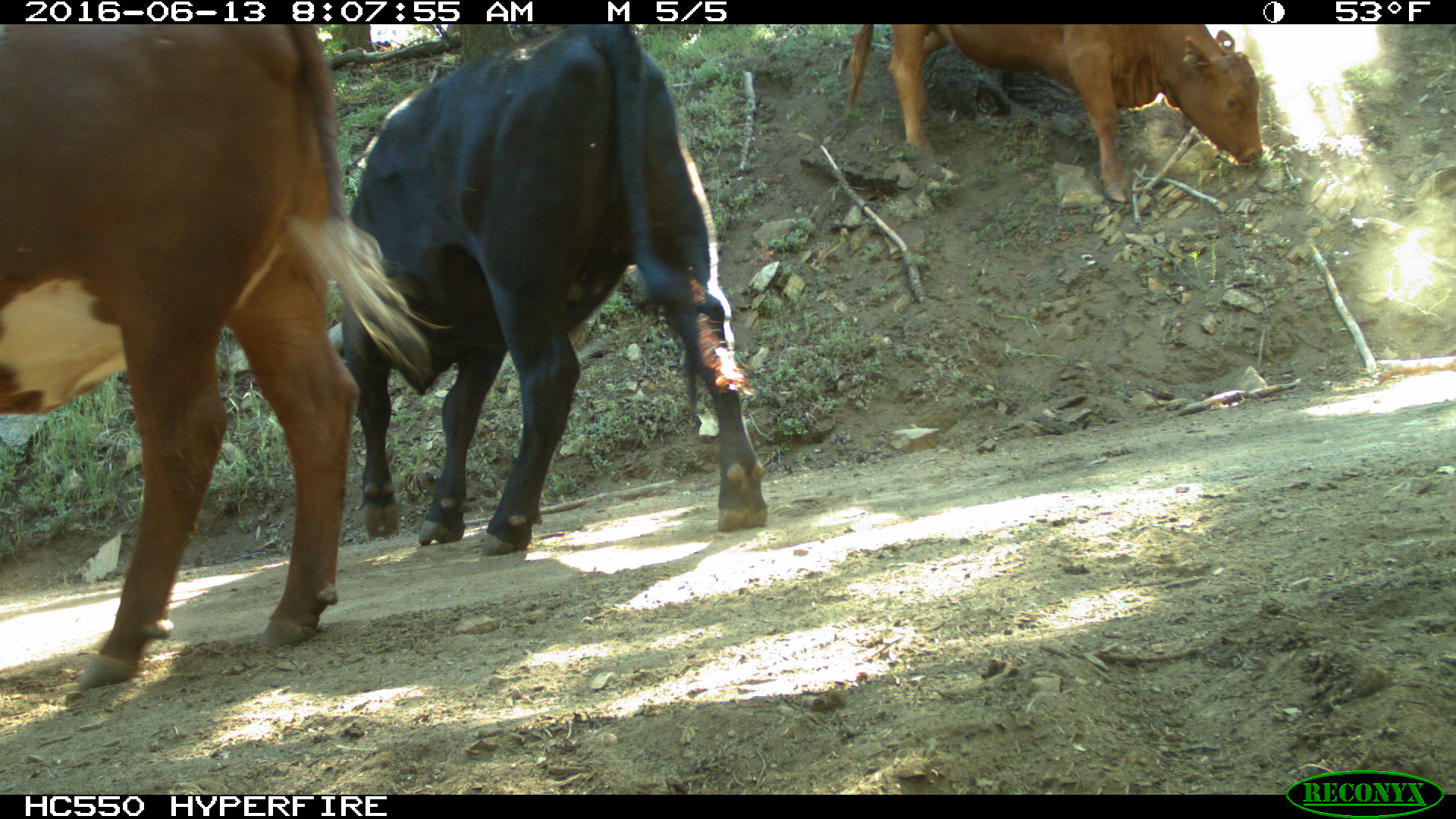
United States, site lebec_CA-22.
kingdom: Animalia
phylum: Chordata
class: Mammalia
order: Artiodactyla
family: Bovidae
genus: Bos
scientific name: Bos taurus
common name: domestic cow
Bos taurus (domestic cow).